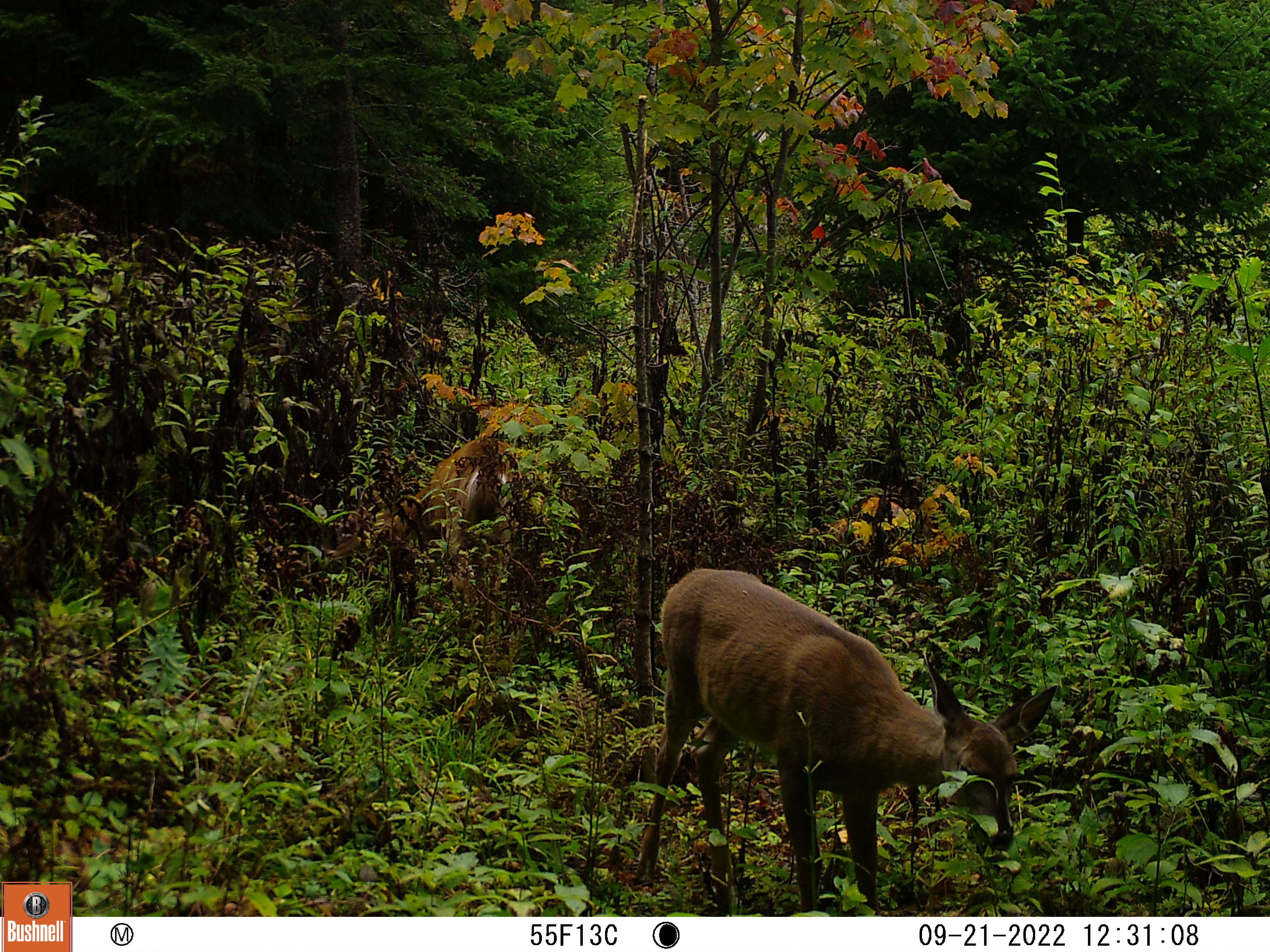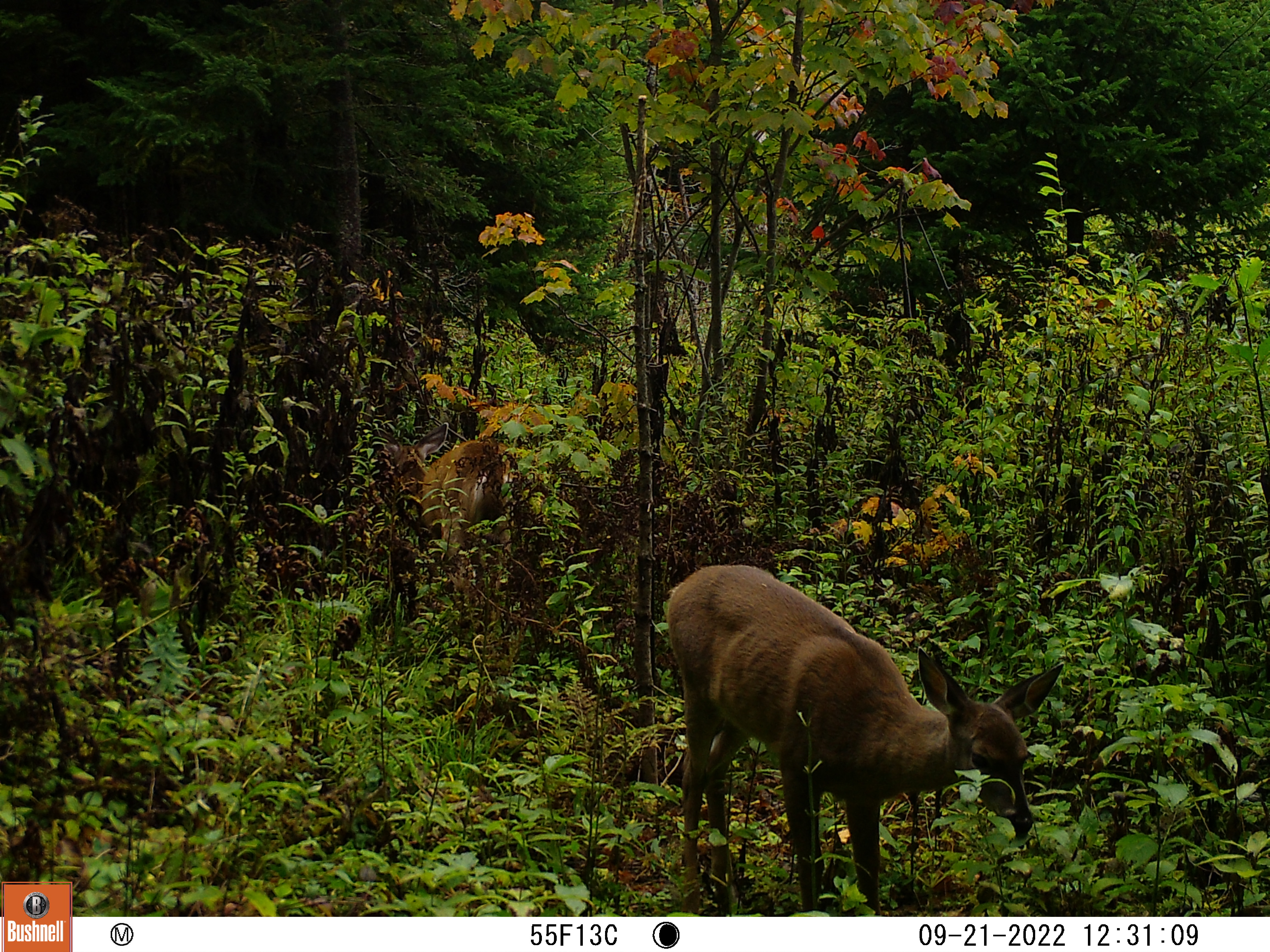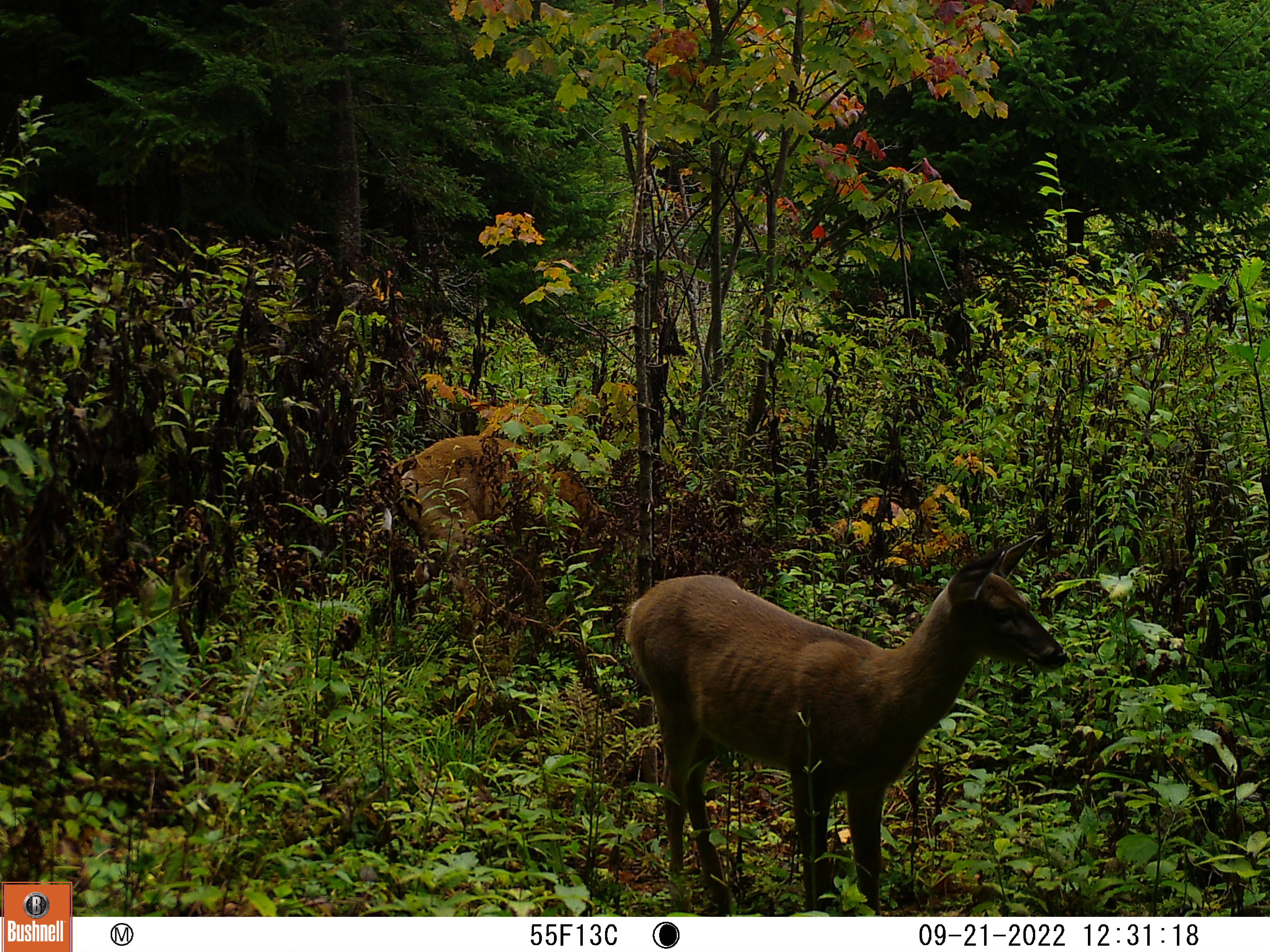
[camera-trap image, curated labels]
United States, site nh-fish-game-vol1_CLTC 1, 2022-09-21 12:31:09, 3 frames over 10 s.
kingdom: Animalia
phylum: Chordata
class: Mammalia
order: Artiodactyla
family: Cervidae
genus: Odocoileus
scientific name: Odocoileus virginianus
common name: white-tailed deer